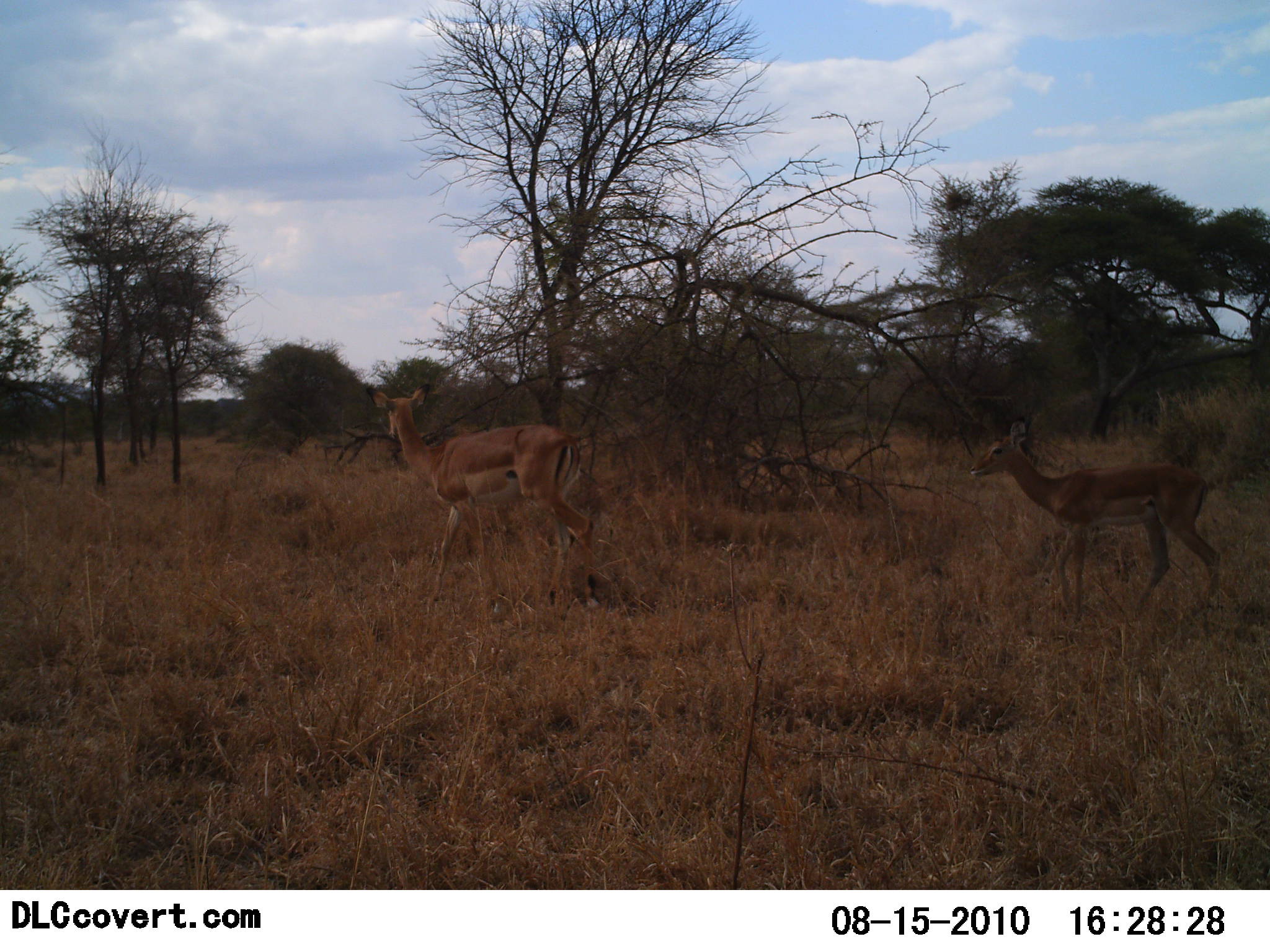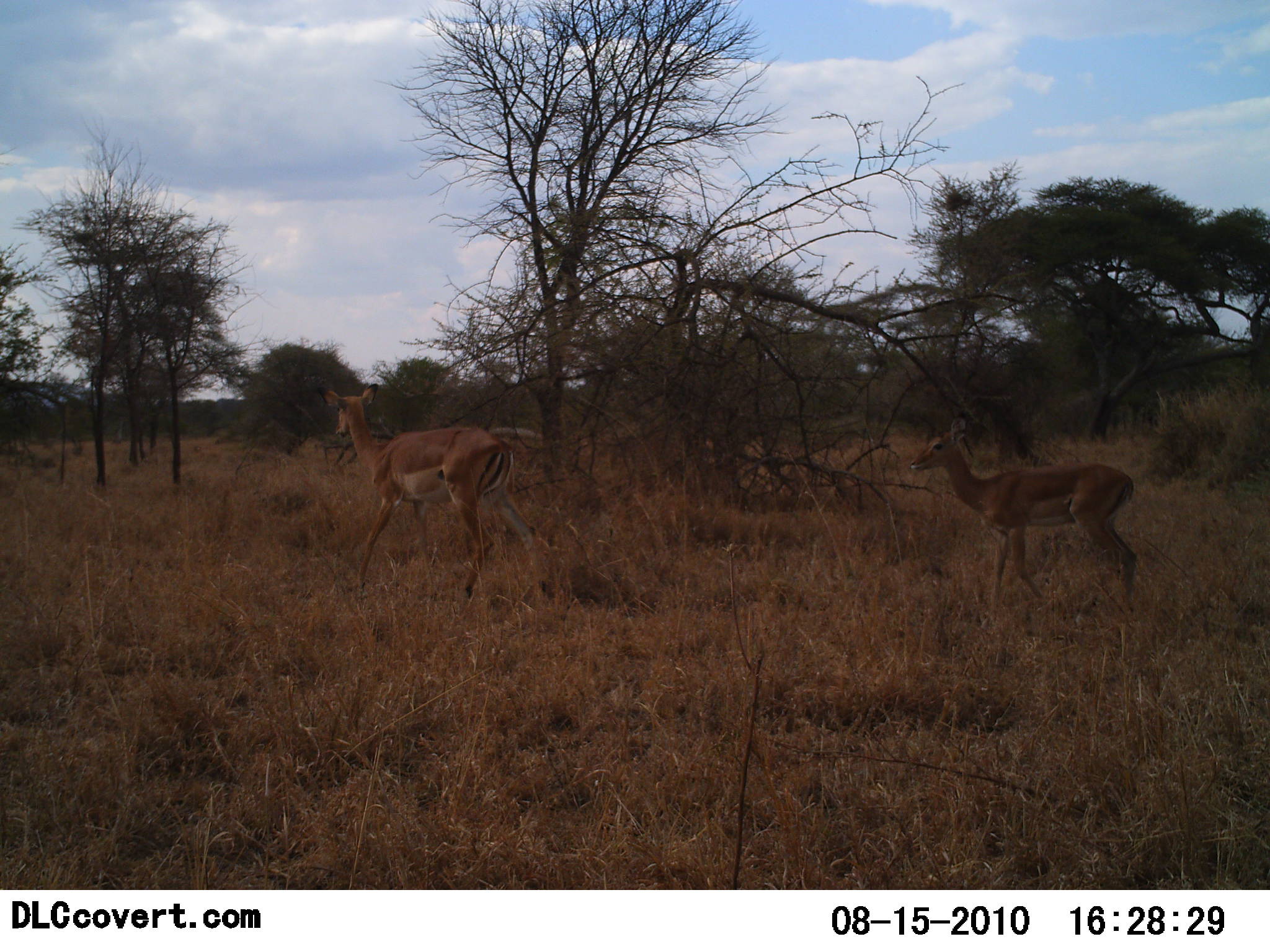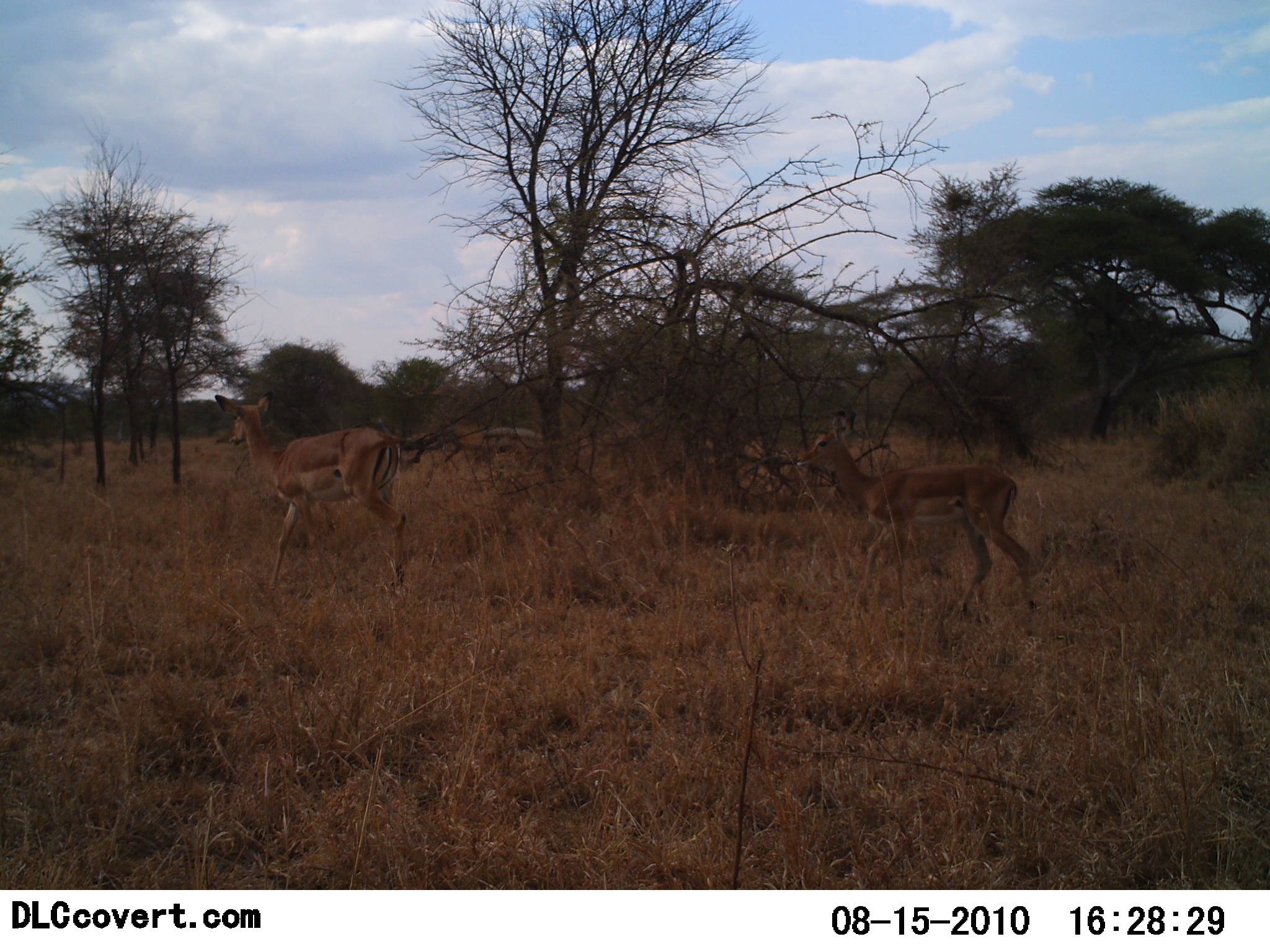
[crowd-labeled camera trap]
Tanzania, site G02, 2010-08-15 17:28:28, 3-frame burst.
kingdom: Animalia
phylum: Chordata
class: Mammalia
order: Artiodactyla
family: Bovidae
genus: Nanger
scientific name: Nanger granti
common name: grant's gazelle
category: gazellegrants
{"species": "gazellegrants (grant's gazelle) (Nanger granti)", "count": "2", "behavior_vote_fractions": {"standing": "0%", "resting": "0%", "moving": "100%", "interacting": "0%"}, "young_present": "17%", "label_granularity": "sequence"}